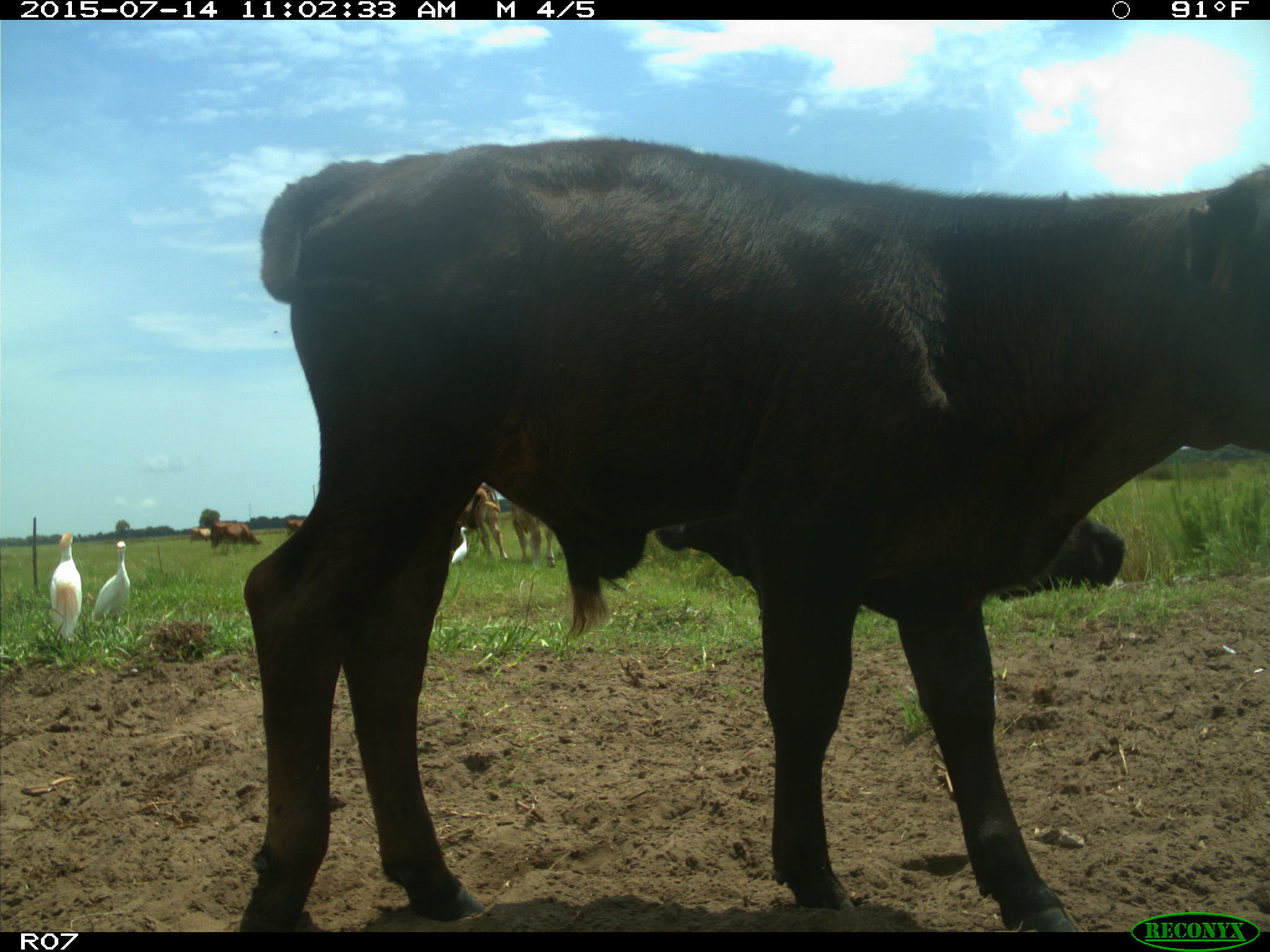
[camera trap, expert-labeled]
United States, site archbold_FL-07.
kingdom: Animalia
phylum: Chordata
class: Mammalia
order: Artiodactyla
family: Bovidae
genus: Bos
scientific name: Bos taurus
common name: domestic cow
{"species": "Bos taurus (domestic cow)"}